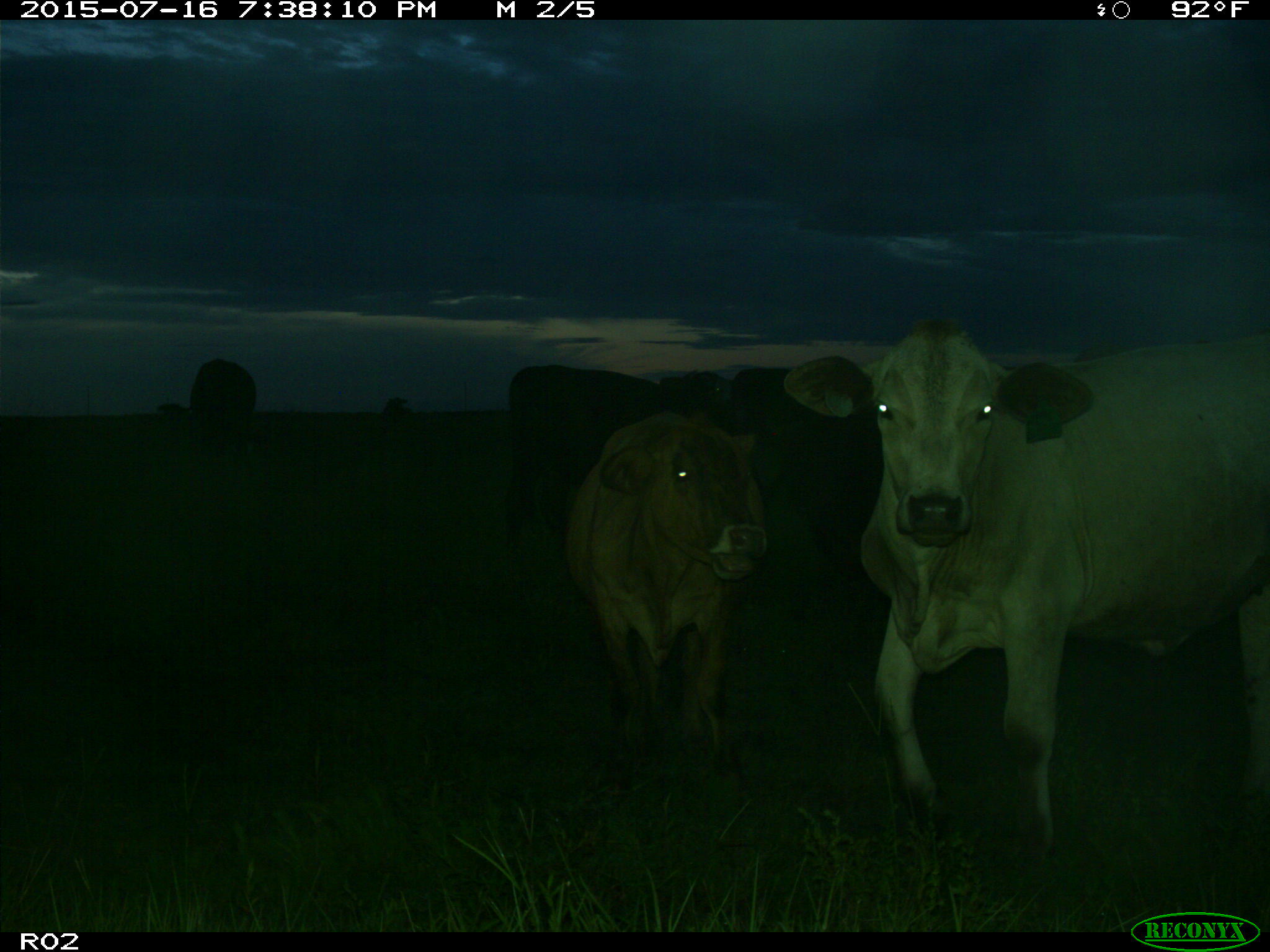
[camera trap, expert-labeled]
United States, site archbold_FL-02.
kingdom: Animalia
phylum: Chordata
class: Mammalia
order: Artiodactyla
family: Bovidae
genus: Bos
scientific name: Bos taurus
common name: domestic cow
Bos taurus (domestic cow).